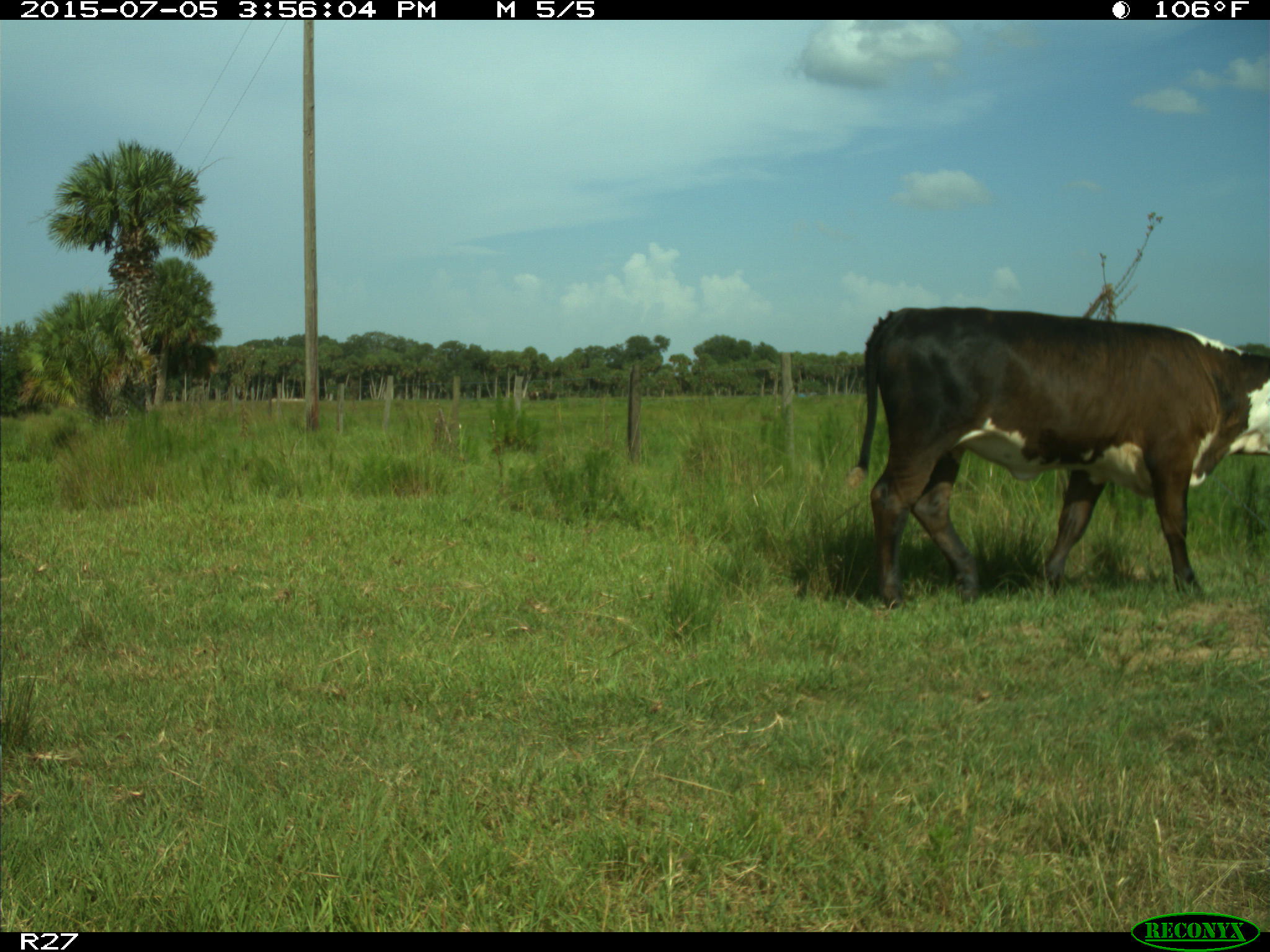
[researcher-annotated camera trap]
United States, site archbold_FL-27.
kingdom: Animalia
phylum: Chordata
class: Mammalia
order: Artiodactyla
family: Bovidae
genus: Bos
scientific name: Bos taurus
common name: domestic cow